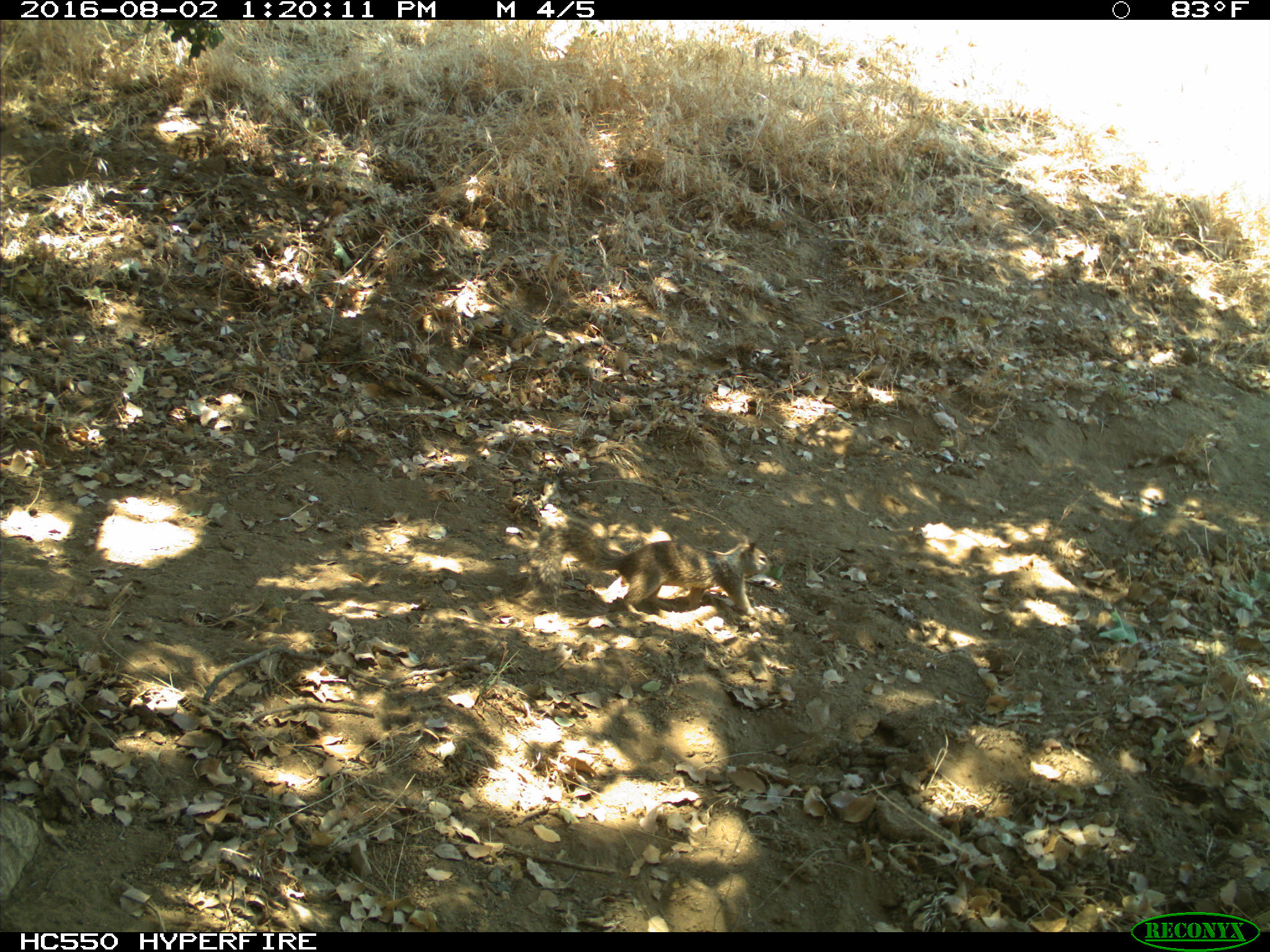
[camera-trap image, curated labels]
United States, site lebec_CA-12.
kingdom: Animalia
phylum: Chordata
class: Mammalia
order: Rodentia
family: Sciuridae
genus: Otospermophilus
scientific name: Otospermophilus beecheyi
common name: california ground squirrel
Otospermophilus beecheyi (california ground squirrel).